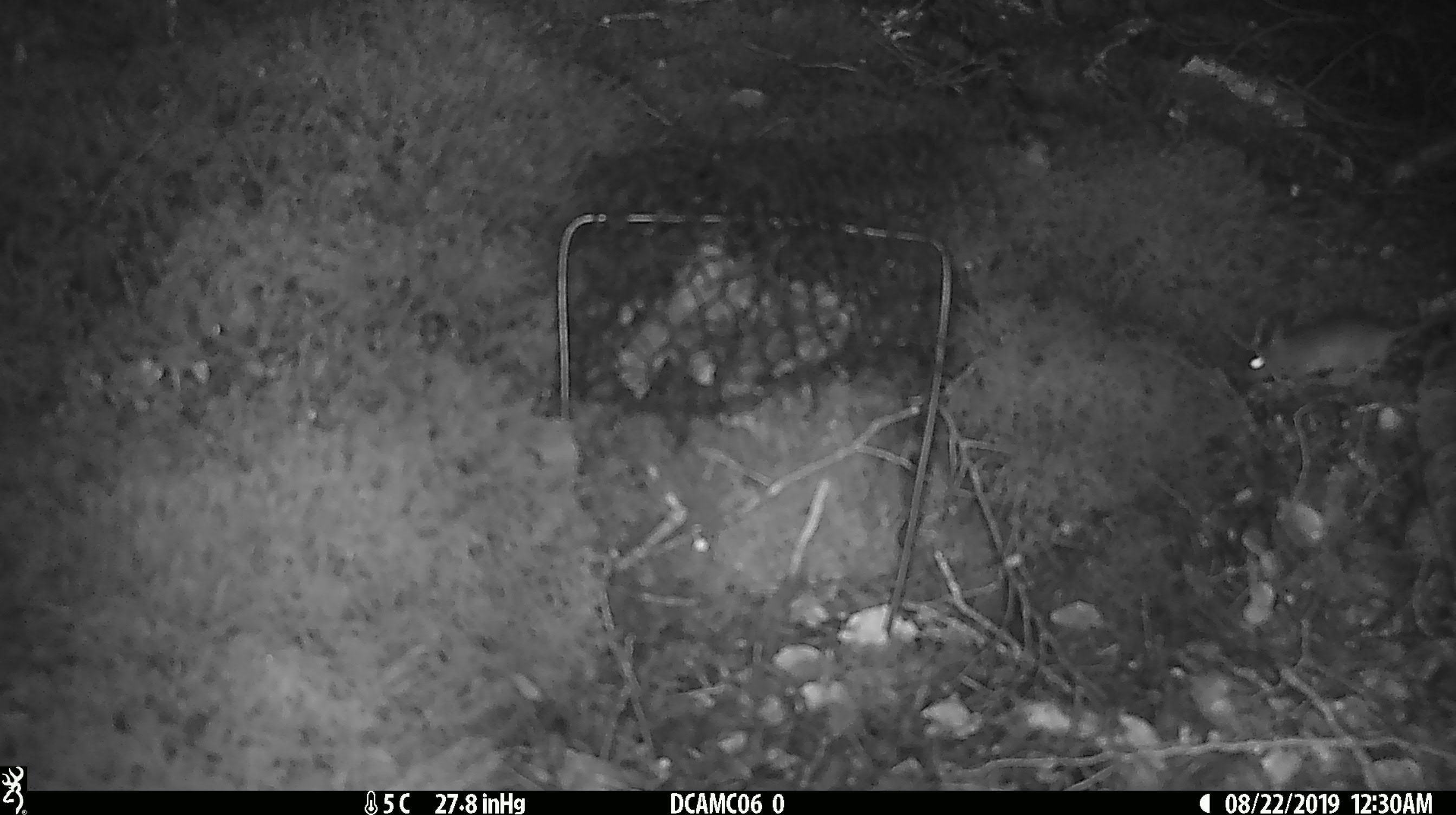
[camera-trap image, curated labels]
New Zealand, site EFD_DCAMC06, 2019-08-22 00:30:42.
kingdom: Animalia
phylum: Chordata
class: Mammalia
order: Rodentia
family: Muridae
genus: Mus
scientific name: Mus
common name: mouse